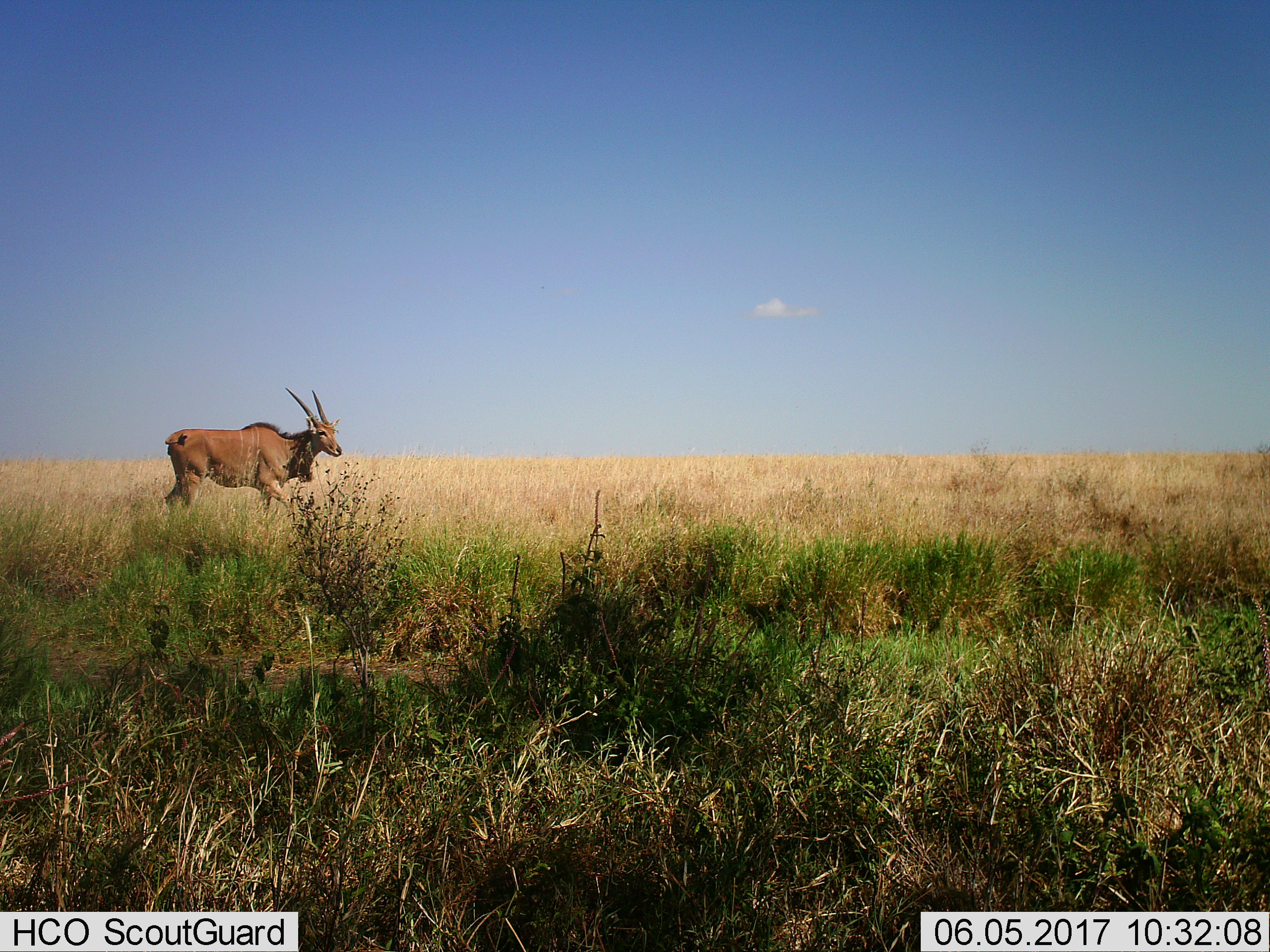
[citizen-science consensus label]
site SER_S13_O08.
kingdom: Animalia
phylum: Chordata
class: Mammalia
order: Artiodactyla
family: Bovidae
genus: Tragelaphus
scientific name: Tragelaphus oryx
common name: eland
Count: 1.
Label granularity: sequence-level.